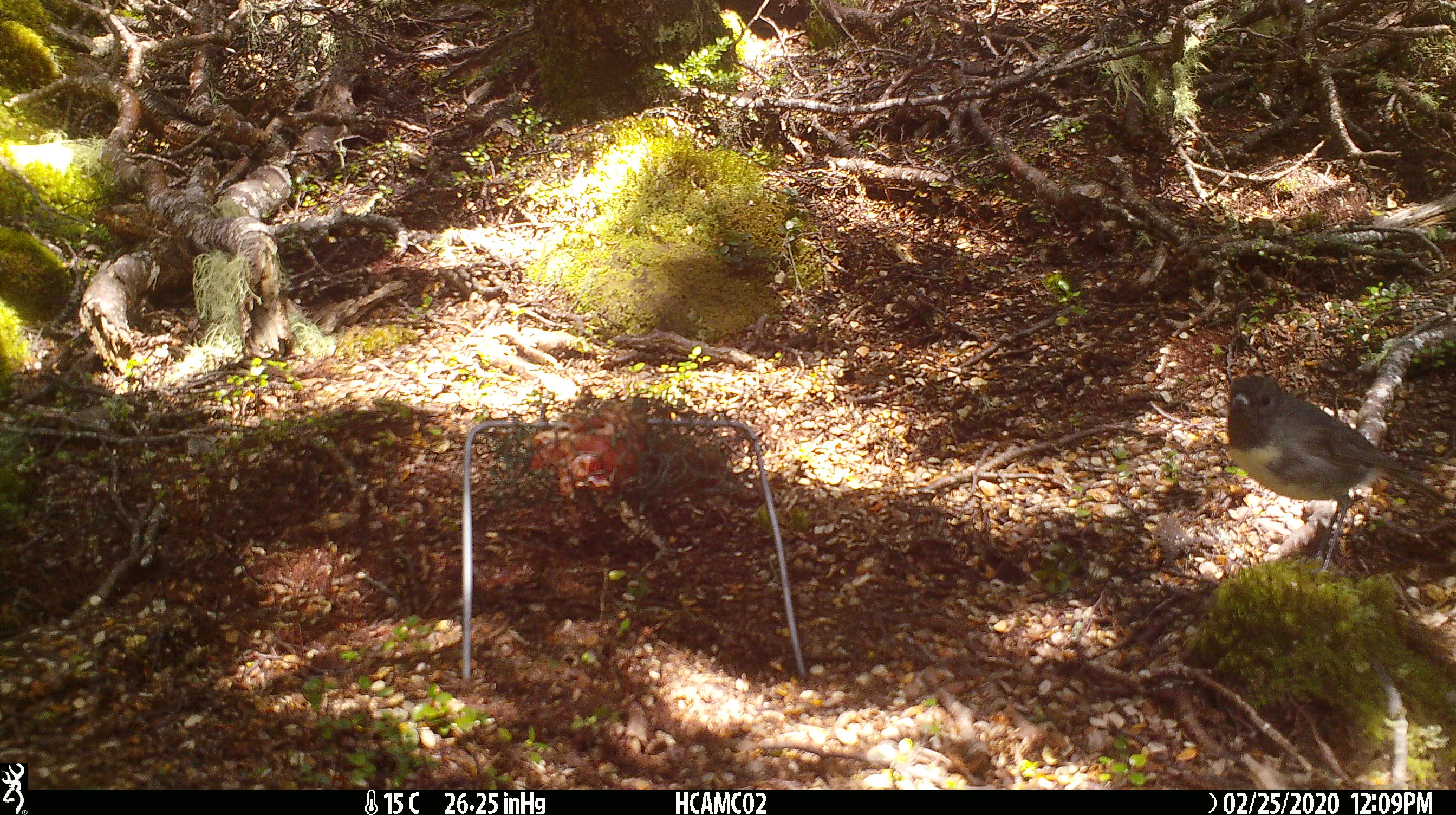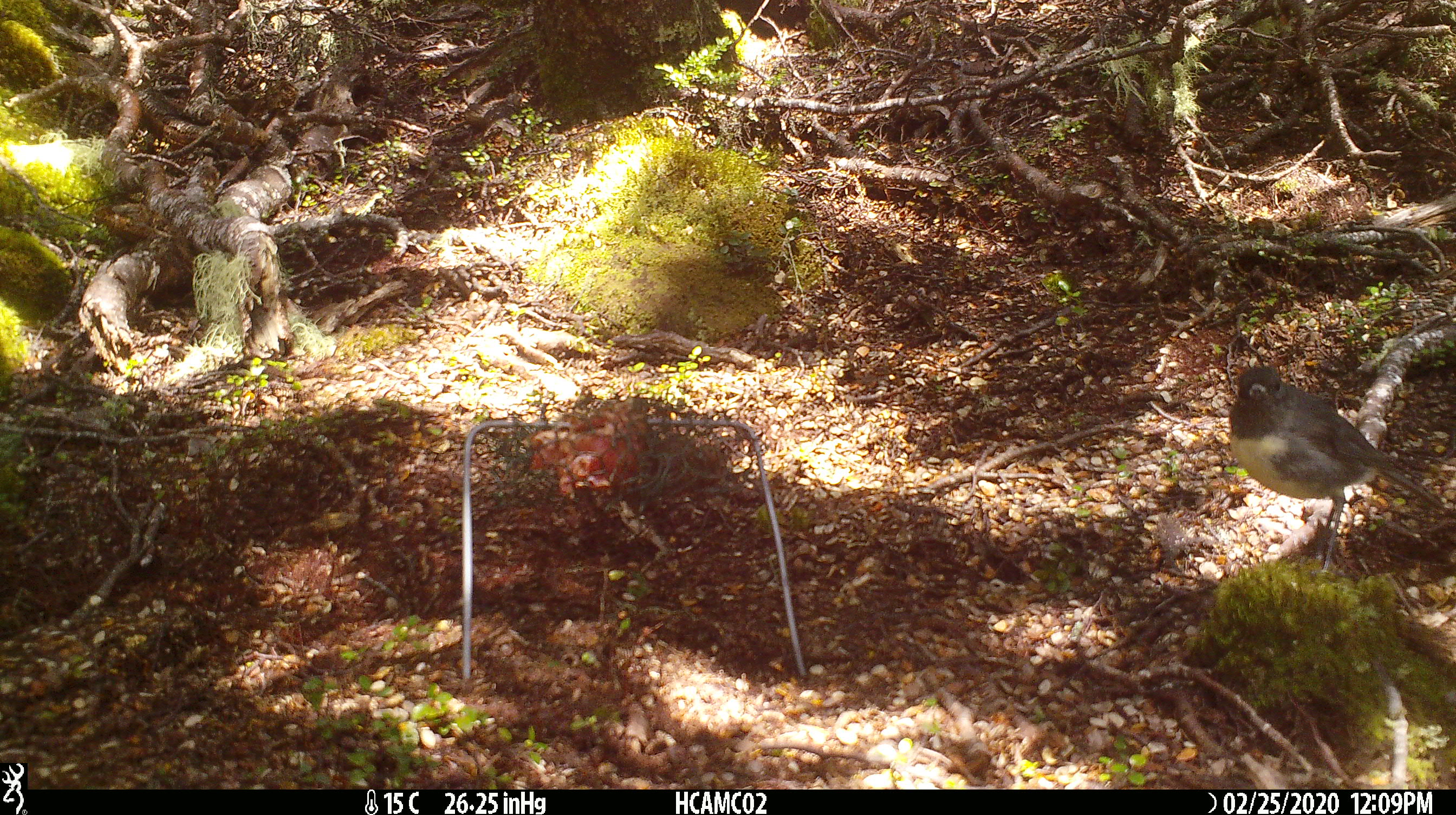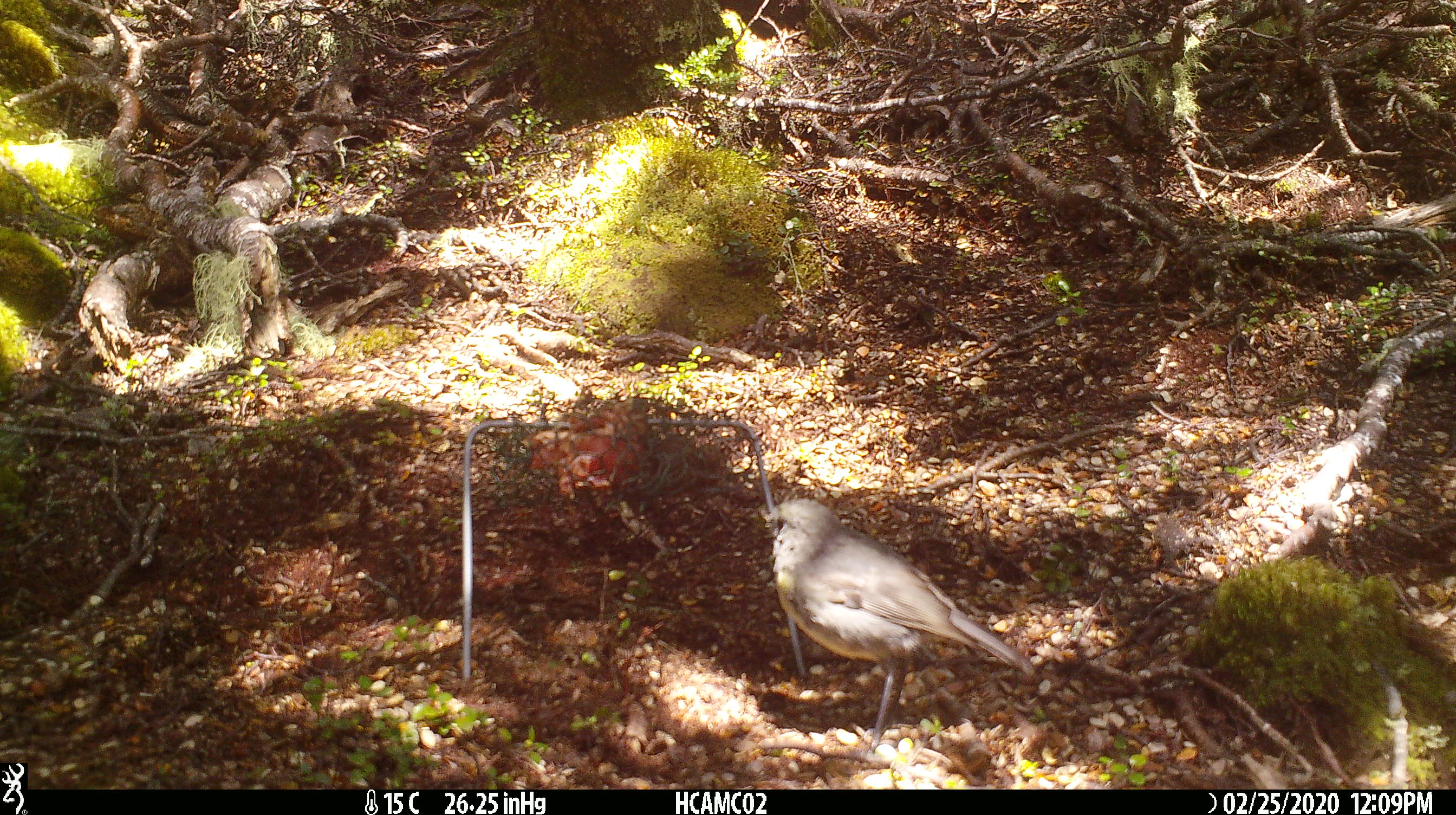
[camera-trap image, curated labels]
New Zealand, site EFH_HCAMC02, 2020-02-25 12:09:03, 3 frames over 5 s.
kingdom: Animalia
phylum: Chordata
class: Aves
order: Passeriformes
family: Petroicidae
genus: Petroica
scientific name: Petroica australis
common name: new zealand robin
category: robin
Robin (new zealand robin) (Petroica australis).